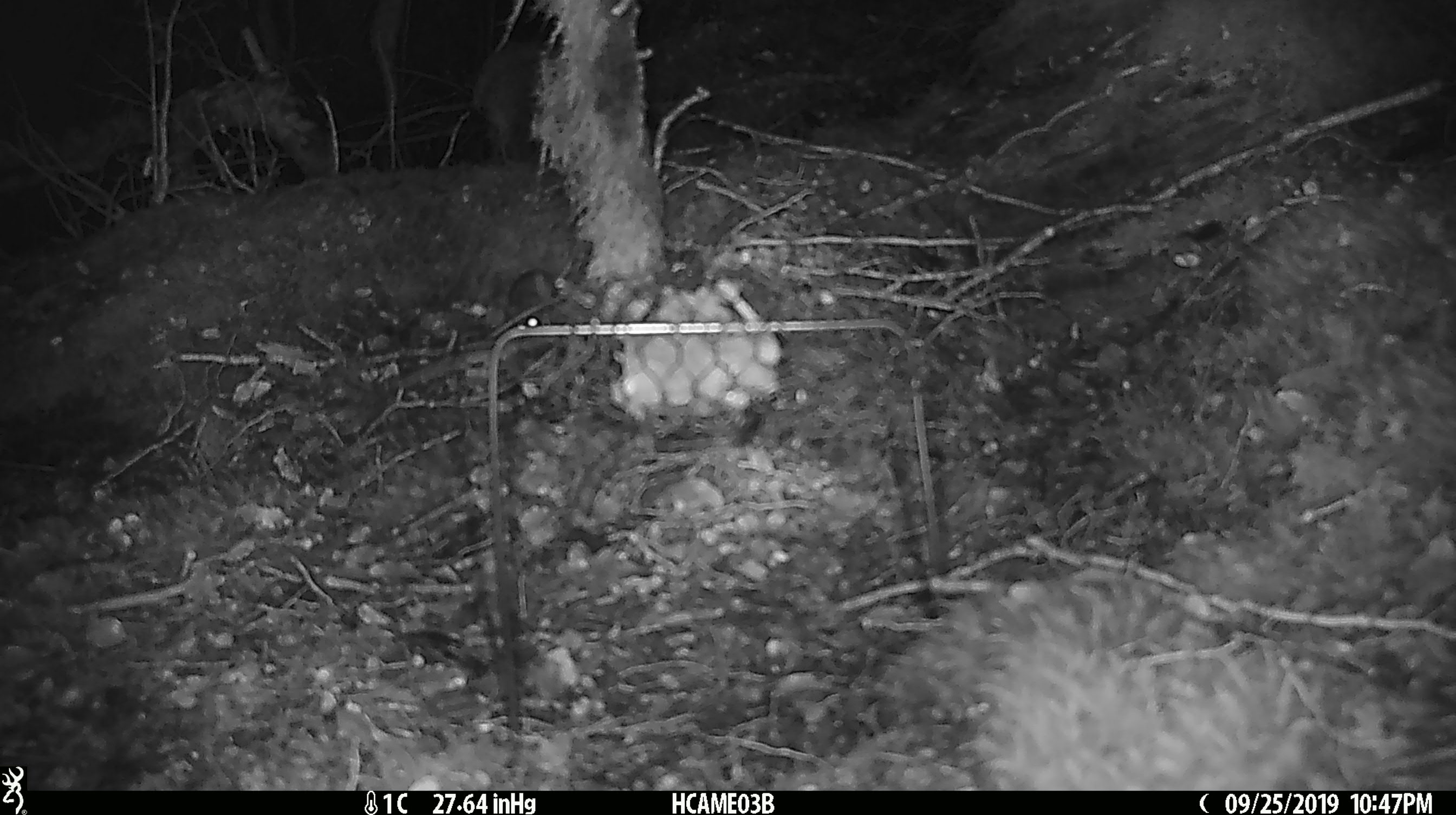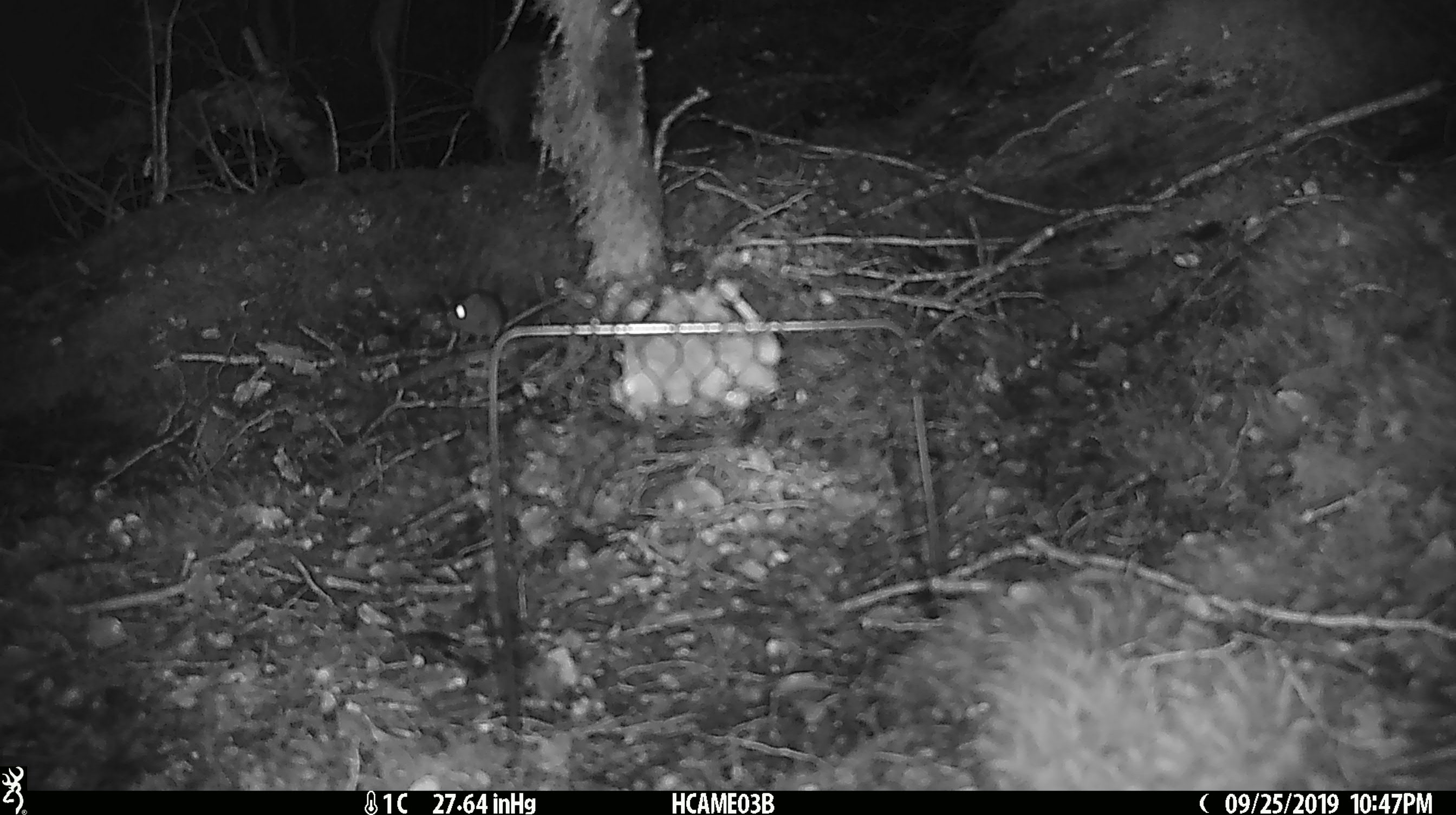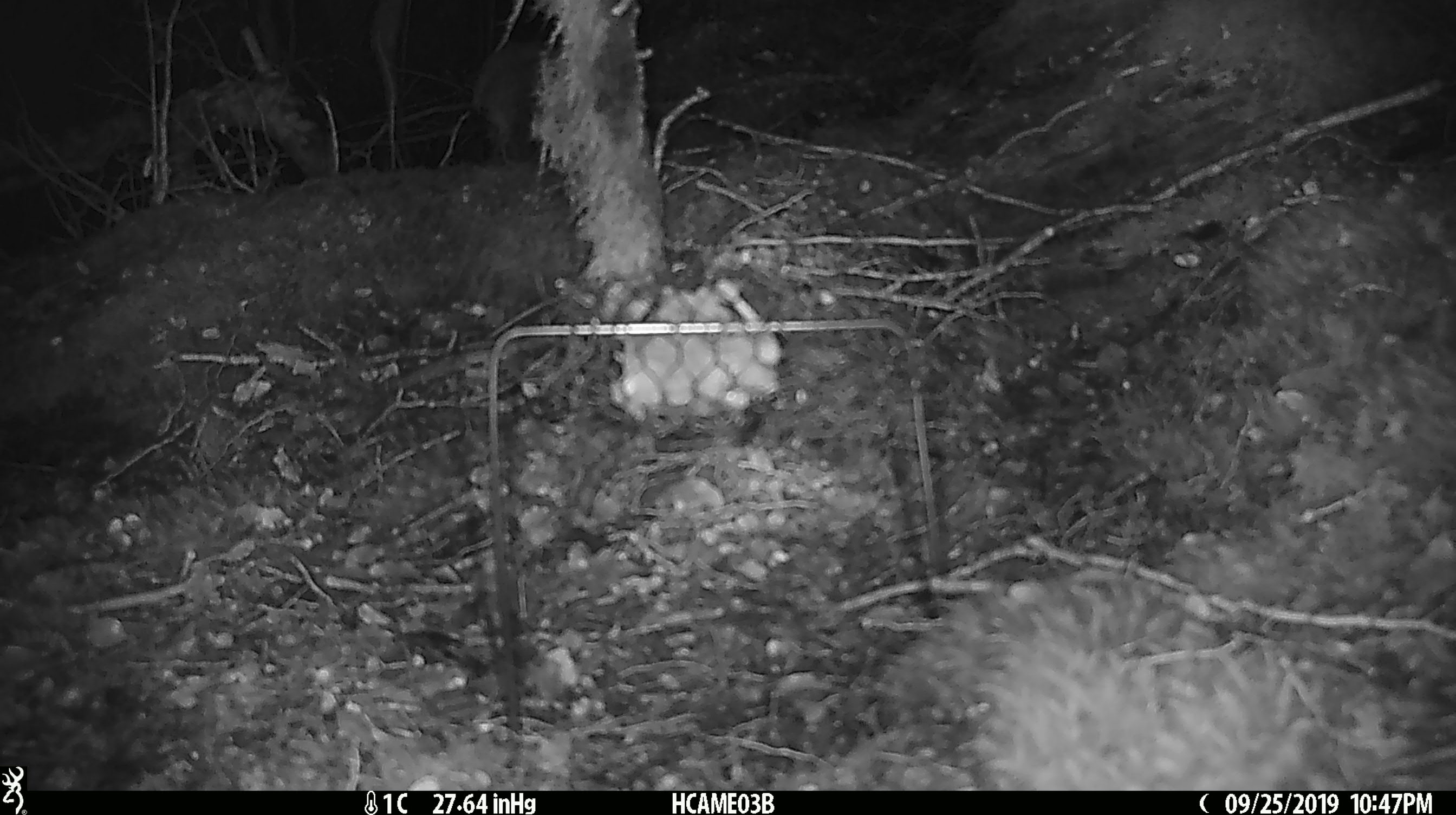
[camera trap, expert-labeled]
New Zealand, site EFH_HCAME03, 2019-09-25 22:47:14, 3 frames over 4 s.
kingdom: Animalia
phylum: Chordata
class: Mammalia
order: Rodentia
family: Muridae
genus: Mus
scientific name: Mus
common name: mouse